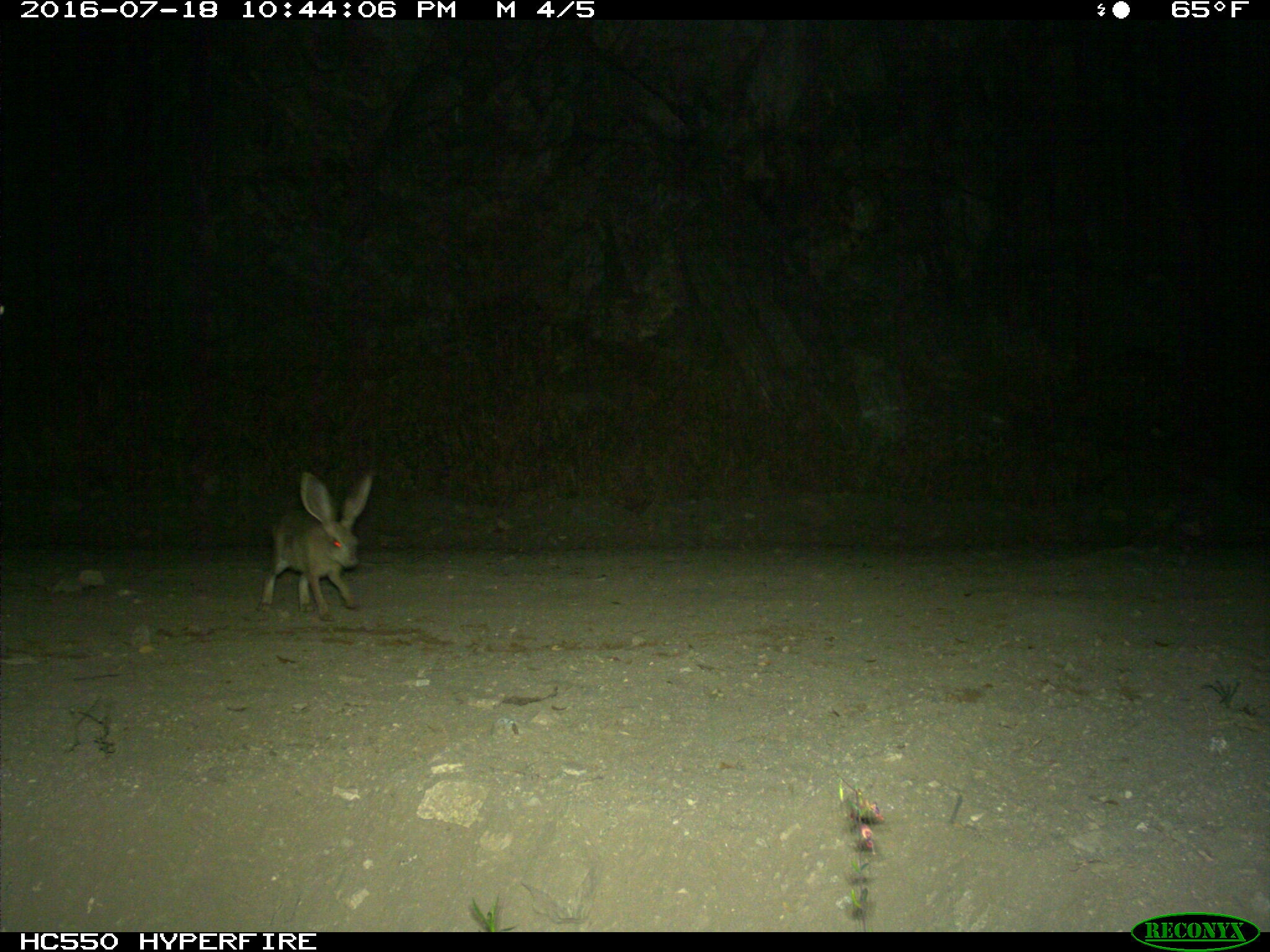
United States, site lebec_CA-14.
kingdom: Animalia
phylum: Chordata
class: Mammalia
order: Lagomorpha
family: Leporidae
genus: Lepus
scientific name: Lepus californicus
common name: black-tailed jackrabbit